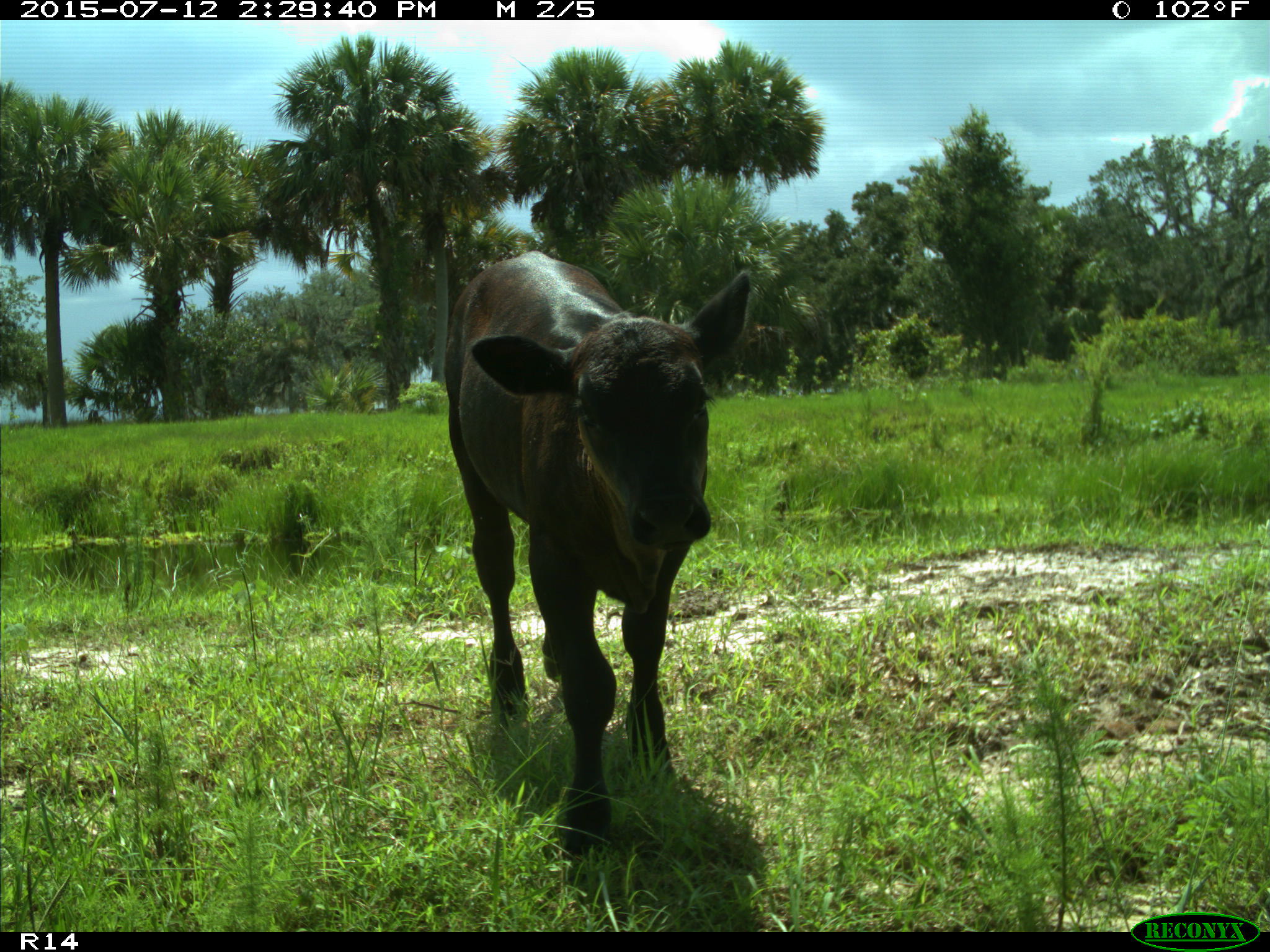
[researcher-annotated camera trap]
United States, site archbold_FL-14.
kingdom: Animalia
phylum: Chordata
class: Mammalia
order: Artiodactyla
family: Bovidae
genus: Bos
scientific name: Bos taurus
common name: domestic cow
Bos taurus (domestic cow).